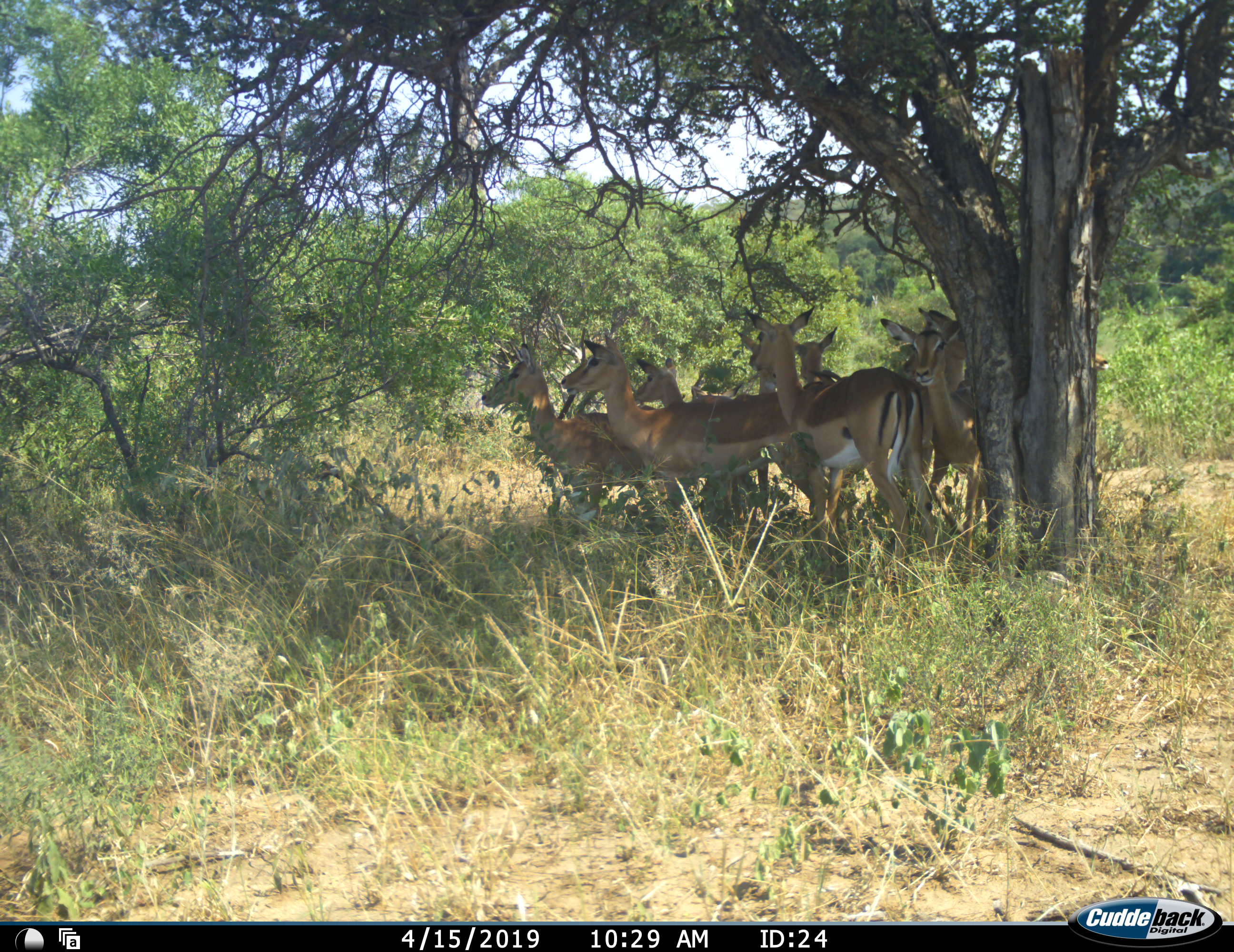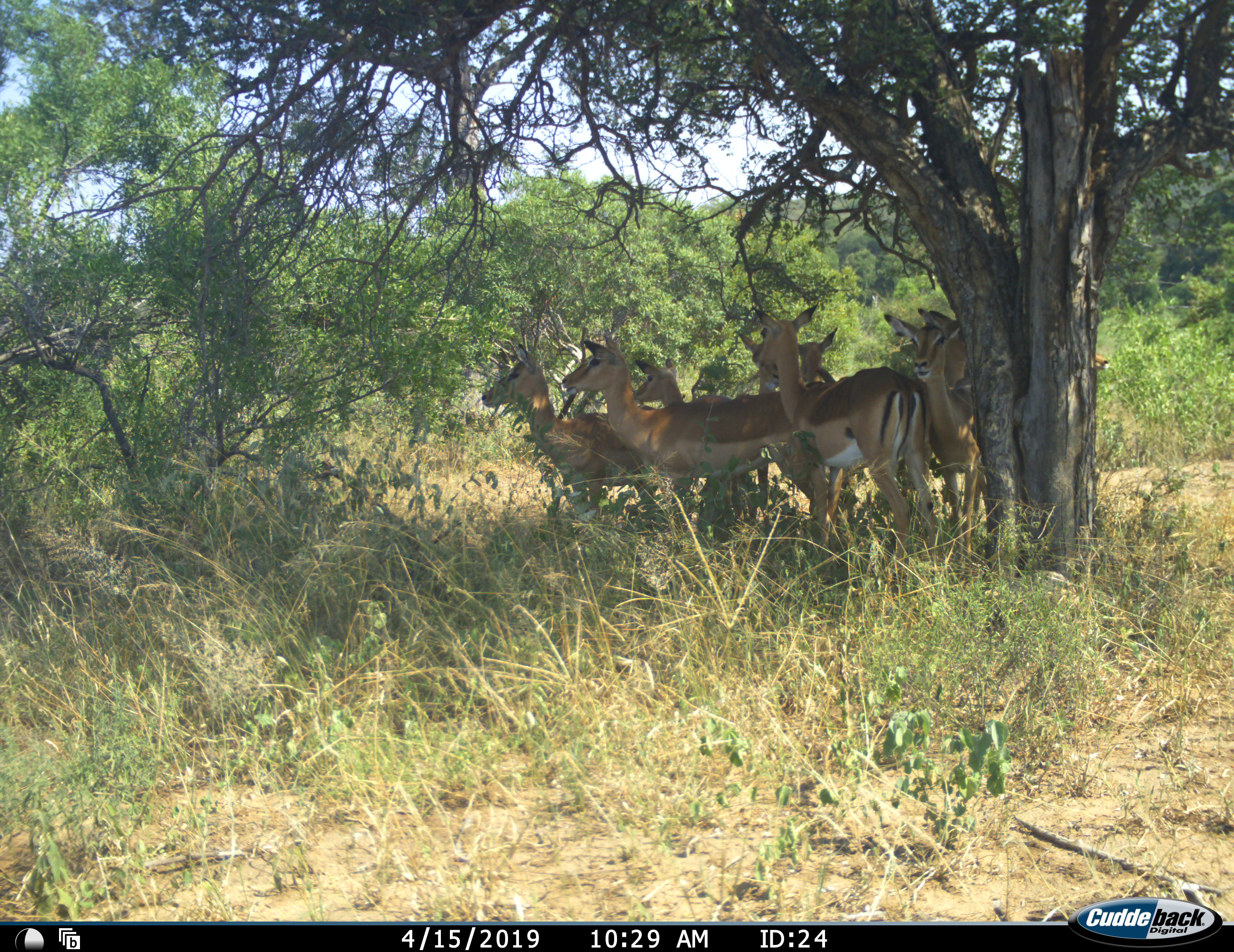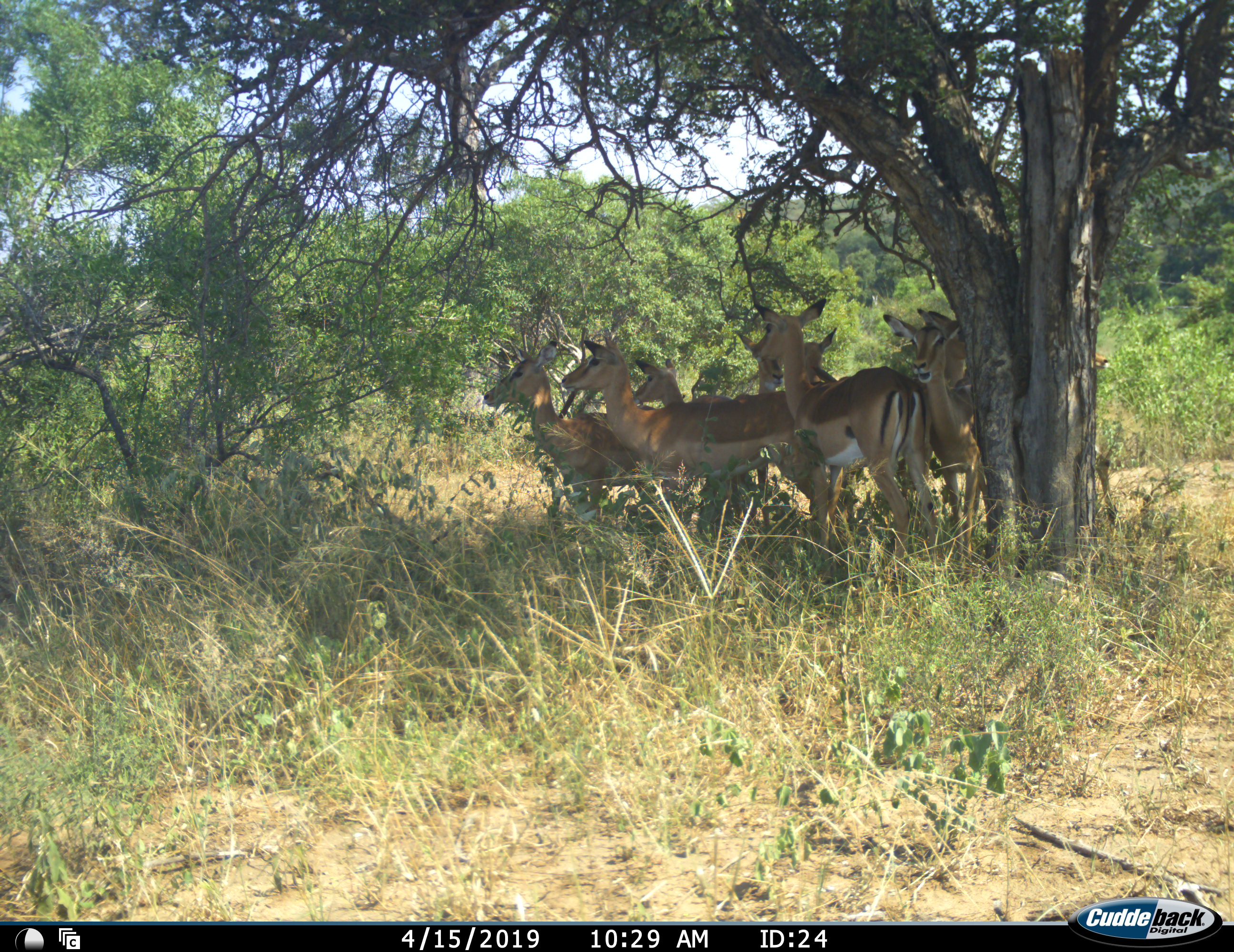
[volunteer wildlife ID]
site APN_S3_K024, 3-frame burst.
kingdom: Animalia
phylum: Chordata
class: Mammalia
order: Artiodactyla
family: Bovidae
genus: Aepyceros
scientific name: Aepyceros melampus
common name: impala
Impala (Aepyceros melampus), count 8. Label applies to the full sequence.